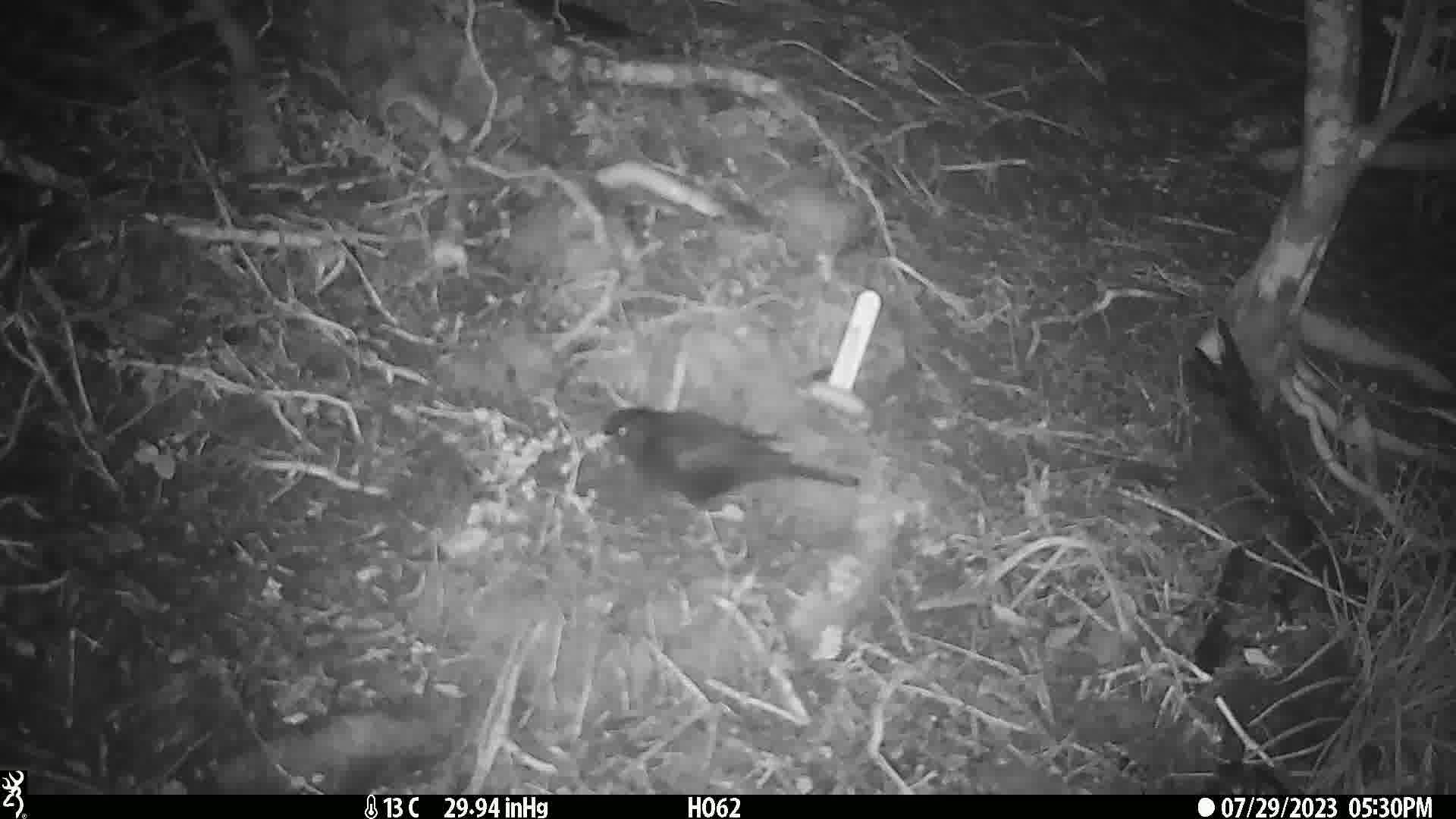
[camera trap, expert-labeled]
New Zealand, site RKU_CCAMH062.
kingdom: Animalia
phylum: Chordata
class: Aves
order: Passeriformes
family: Turdidae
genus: Turdus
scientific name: Turdus merula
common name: eurasian blackbird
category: blackbird